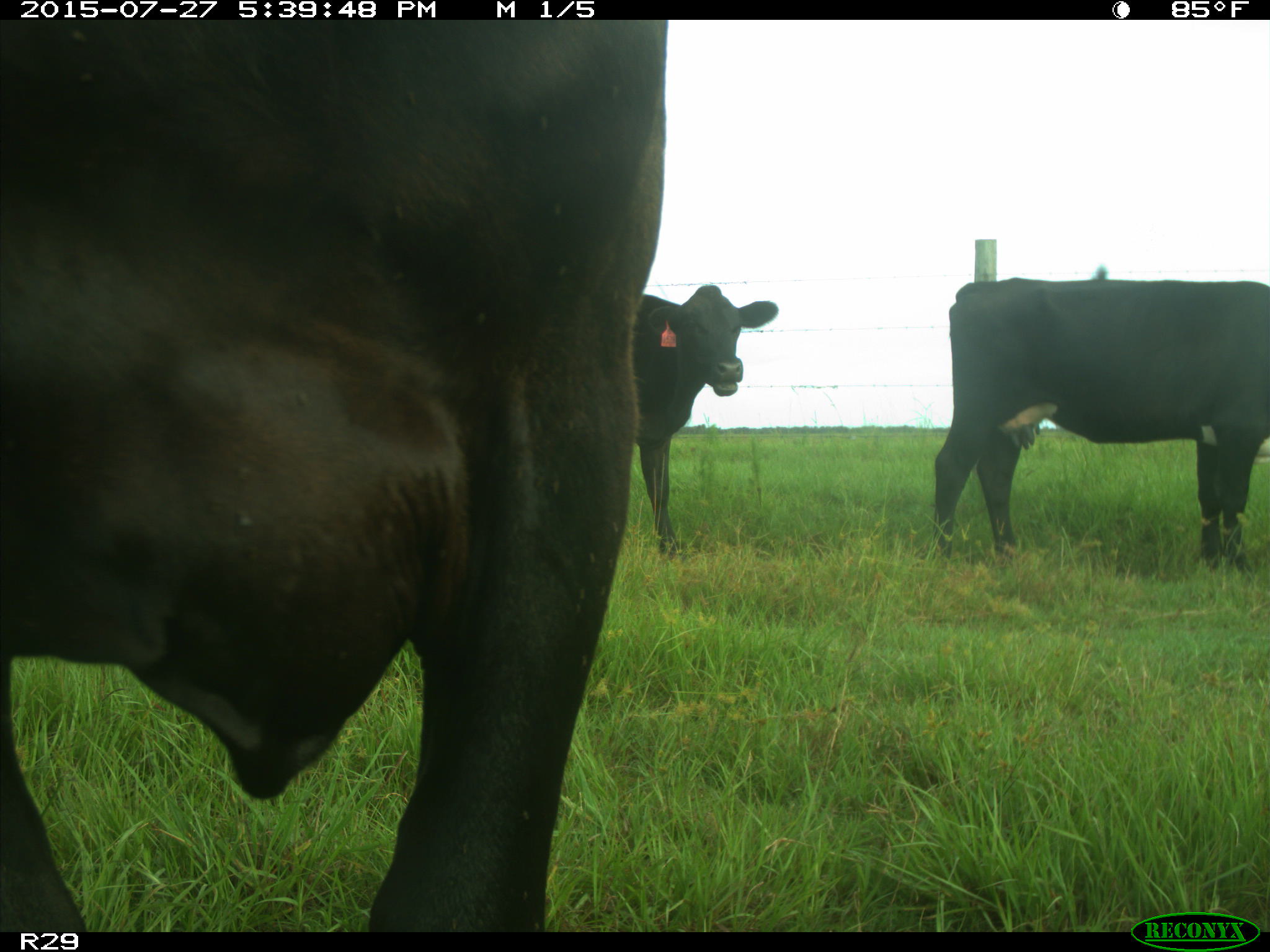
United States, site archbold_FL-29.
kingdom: Animalia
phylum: Chordata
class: Mammalia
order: Artiodactyla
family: Bovidae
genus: Bos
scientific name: Bos taurus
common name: domestic cow